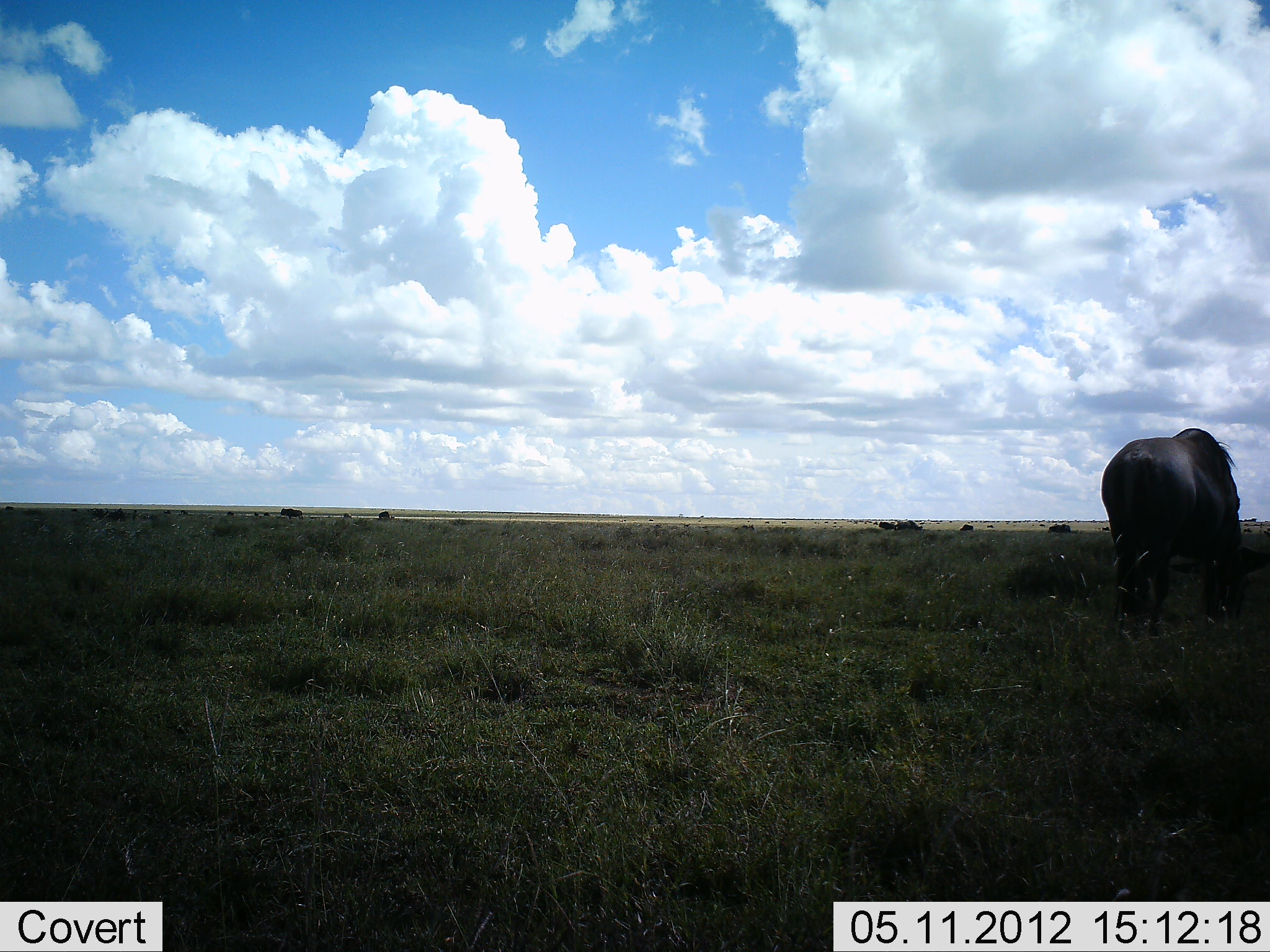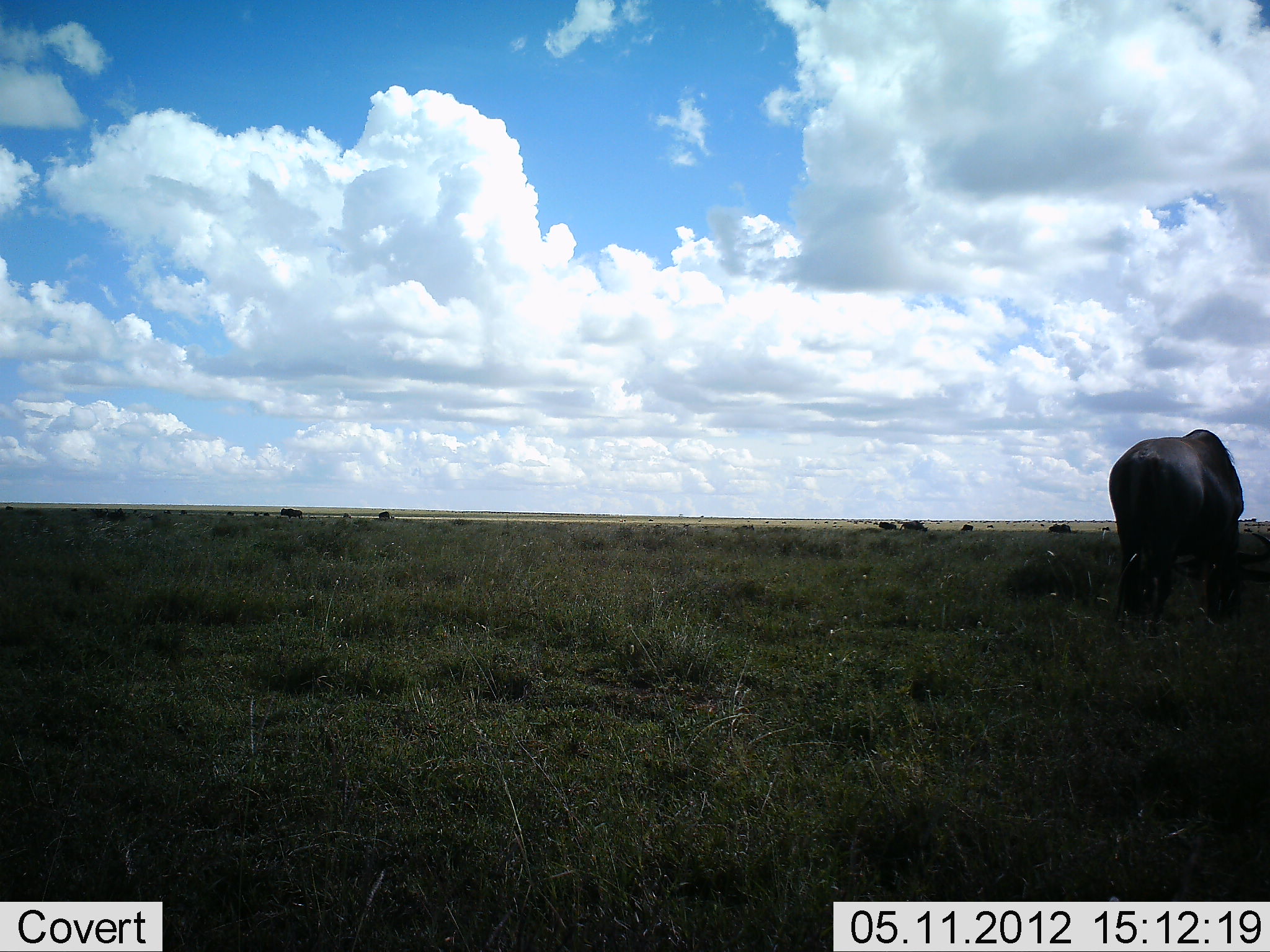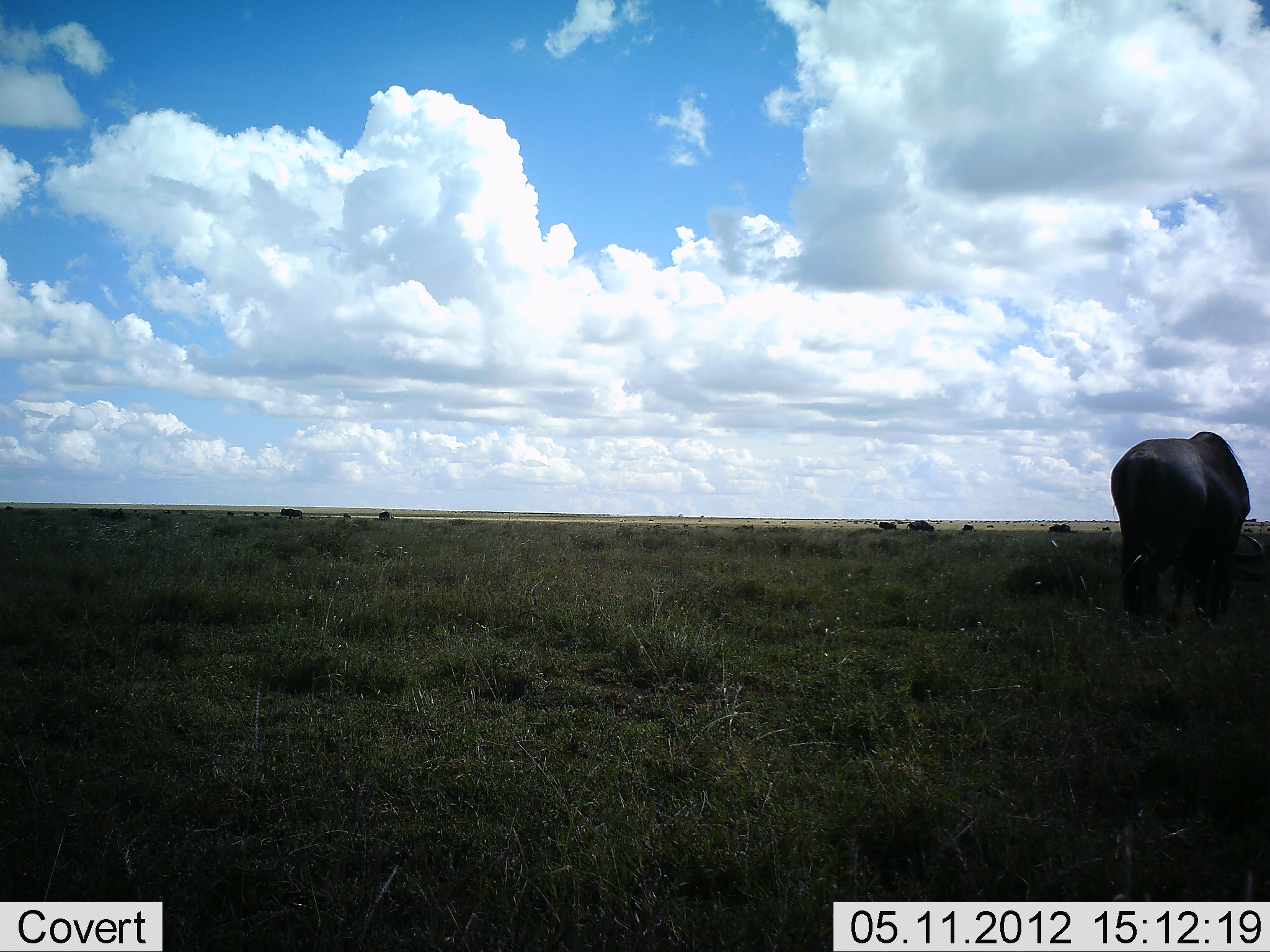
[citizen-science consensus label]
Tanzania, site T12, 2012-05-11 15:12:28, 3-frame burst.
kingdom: Animalia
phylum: Chordata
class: Mammalia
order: Artiodactyla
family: Bovidae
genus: Connochaetes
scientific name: Connochaetes taurinus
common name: blue wildebeest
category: wildebeest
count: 7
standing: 25%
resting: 0%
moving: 33%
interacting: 0%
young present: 0%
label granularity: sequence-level